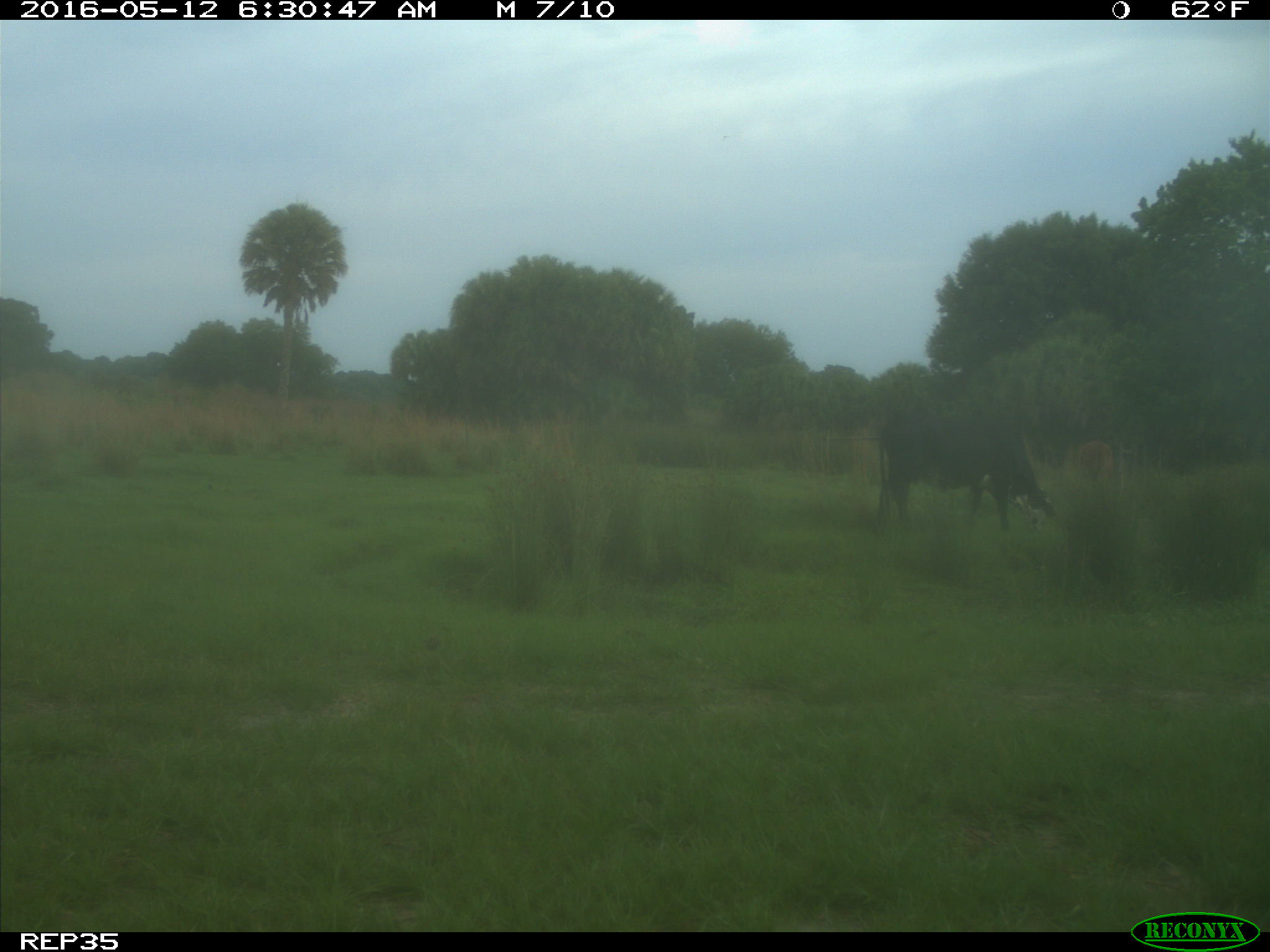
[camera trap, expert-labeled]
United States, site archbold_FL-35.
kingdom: Animalia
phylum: Chordata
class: Mammalia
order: Artiodactyla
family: Bovidae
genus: Bos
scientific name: Bos taurus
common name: domestic cow